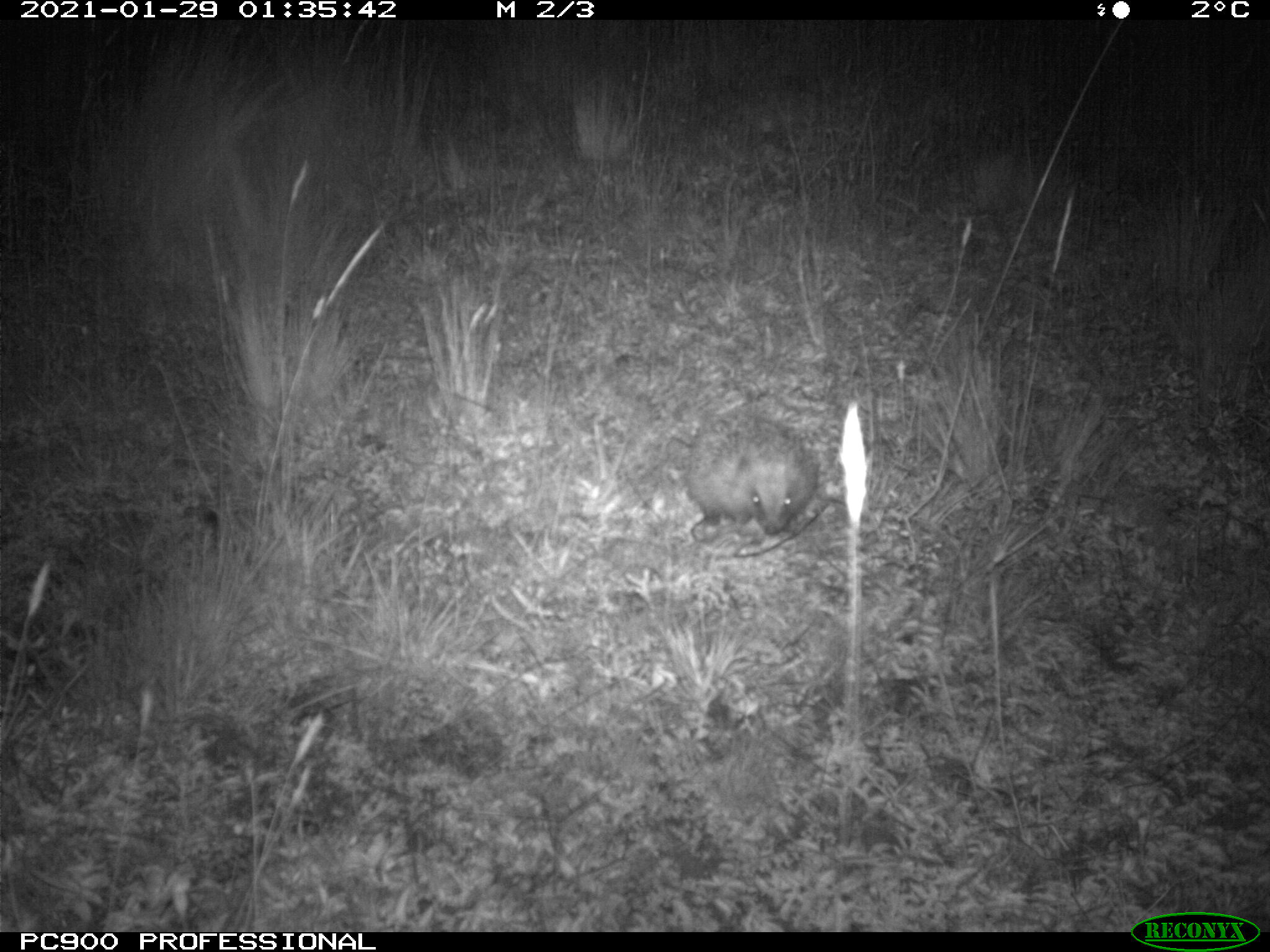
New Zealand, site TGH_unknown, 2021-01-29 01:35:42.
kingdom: Animalia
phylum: Chordata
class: Mammalia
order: Eulipotyphla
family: Erinaceidae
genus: Erinaceus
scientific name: Erinaceus europaeus europaeus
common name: european hedgehog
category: hedgehog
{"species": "hedgehog (european hedgehog) (Erinaceus europaeus europaeus)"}